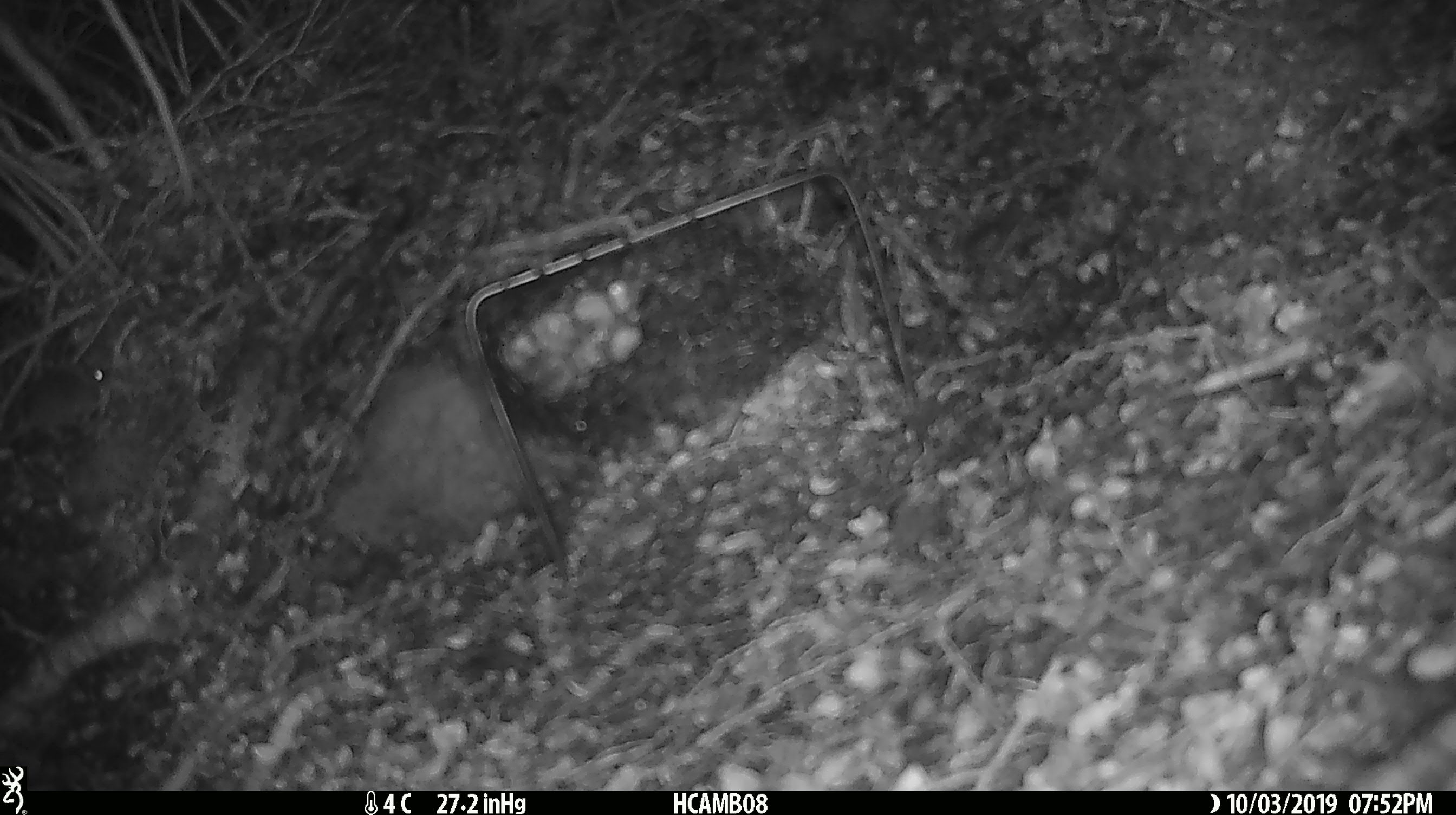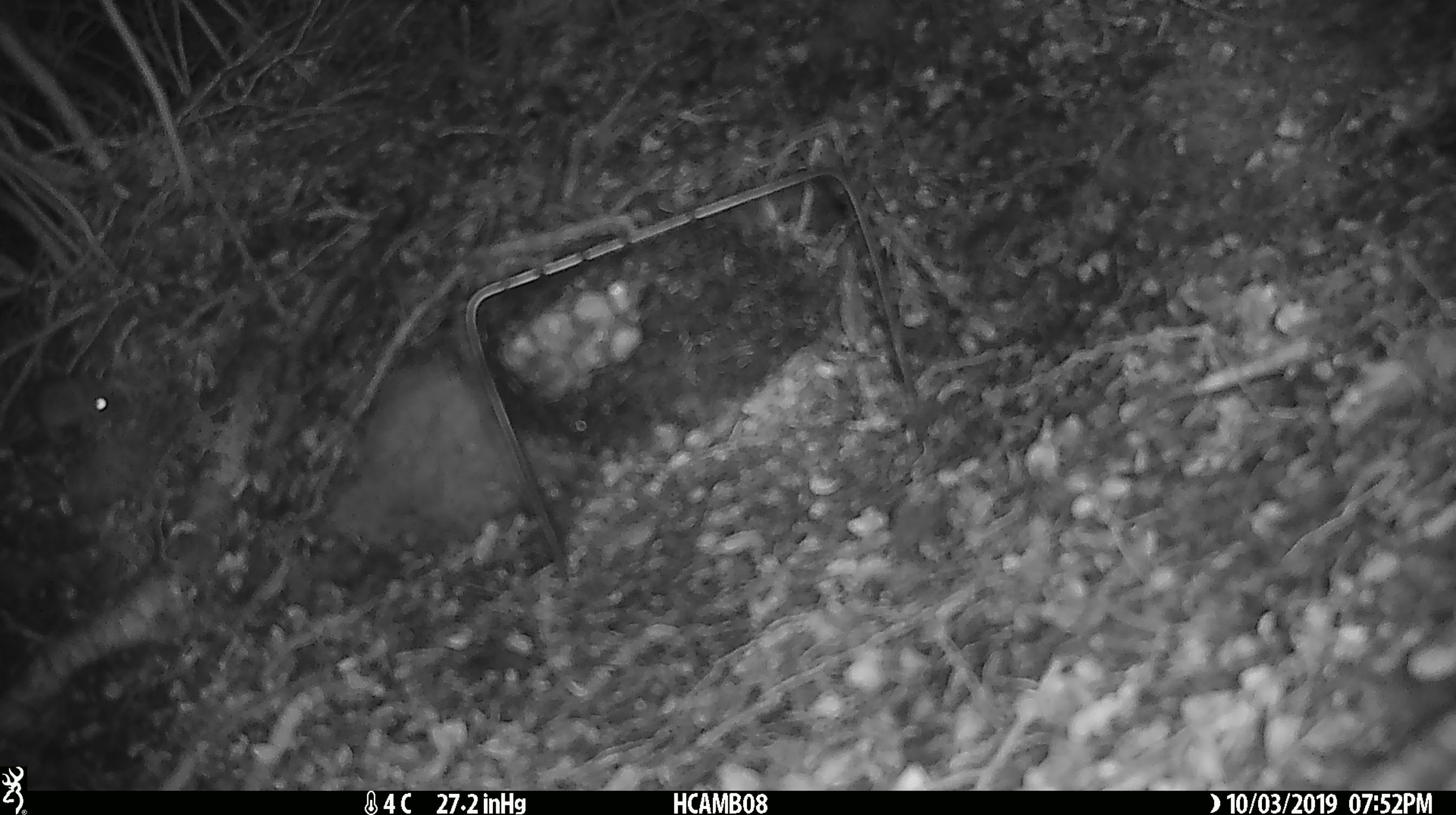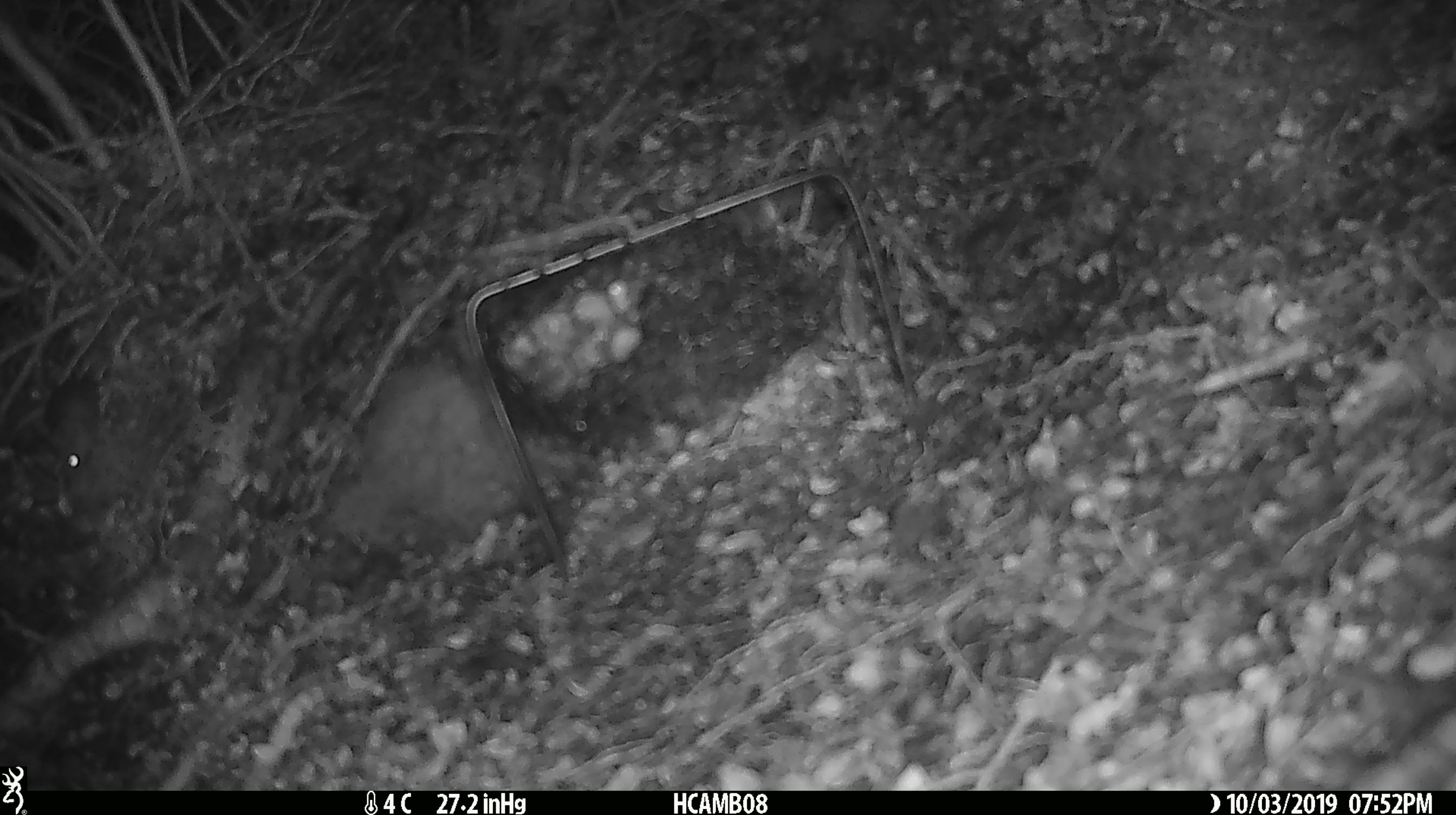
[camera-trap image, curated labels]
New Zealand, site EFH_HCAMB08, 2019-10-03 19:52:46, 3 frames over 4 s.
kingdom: Animalia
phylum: Chordata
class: Mammalia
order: Rodentia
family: Muridae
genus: Mus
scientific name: Mus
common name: mouse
Mouse (Mus).